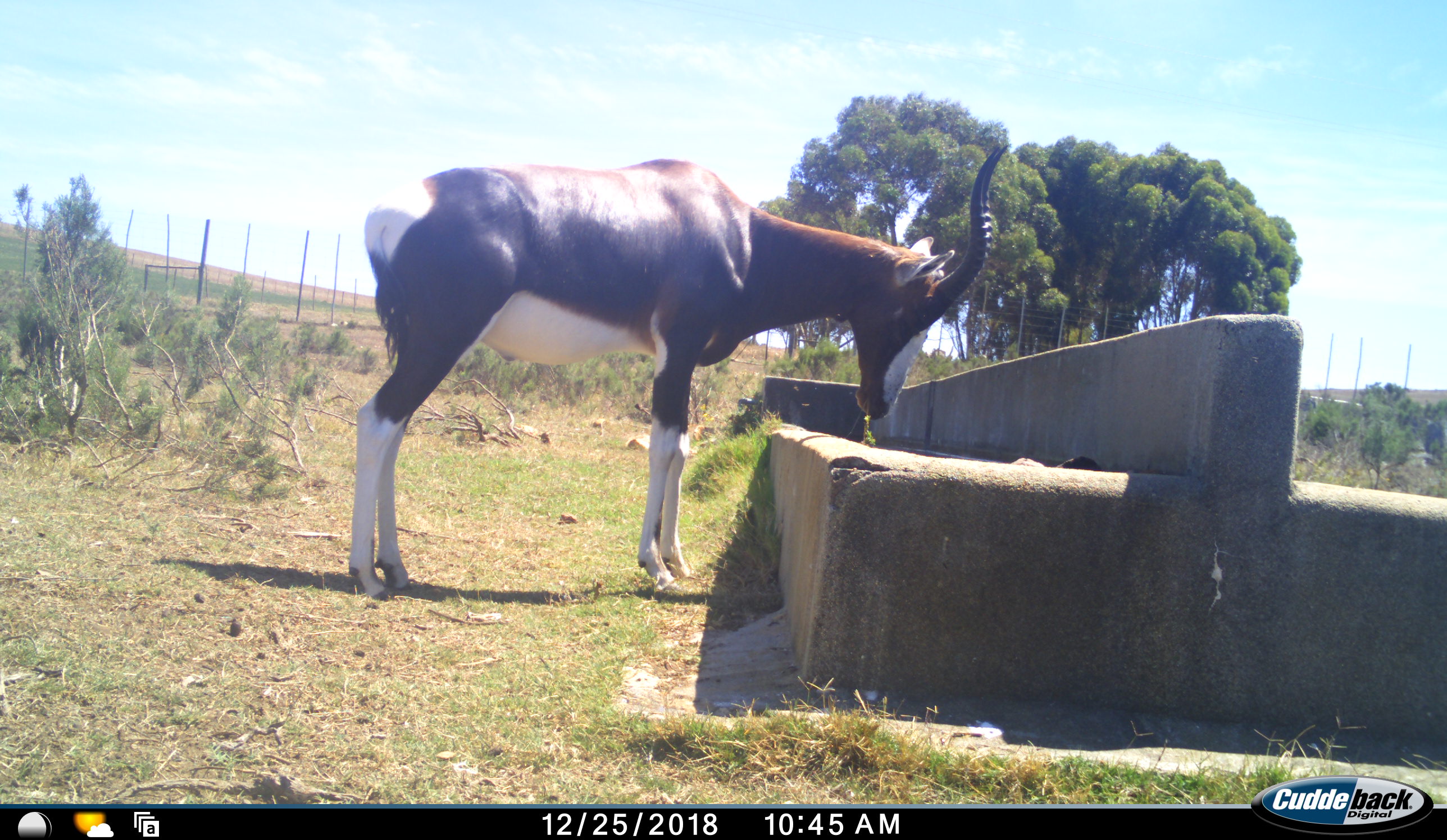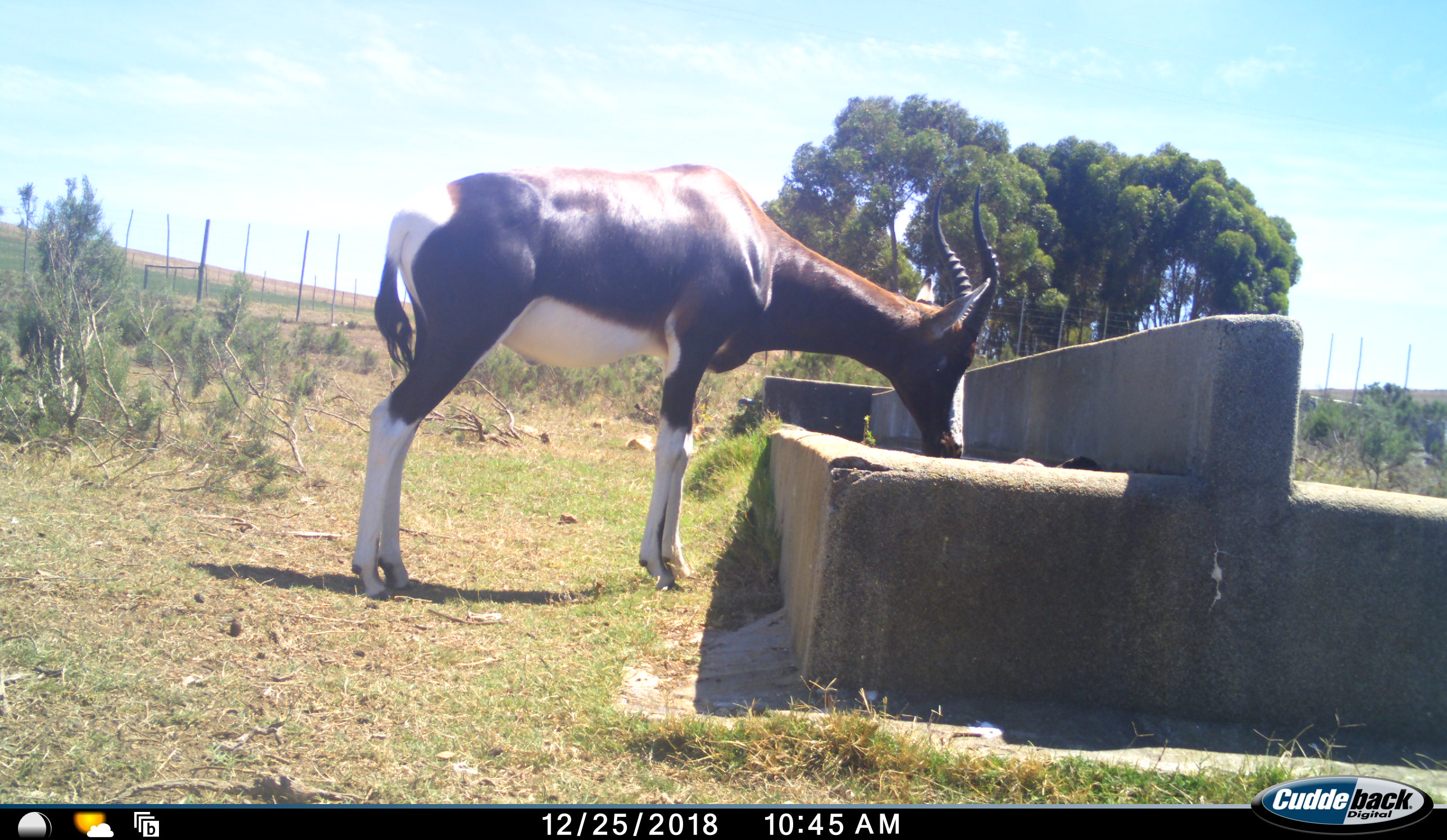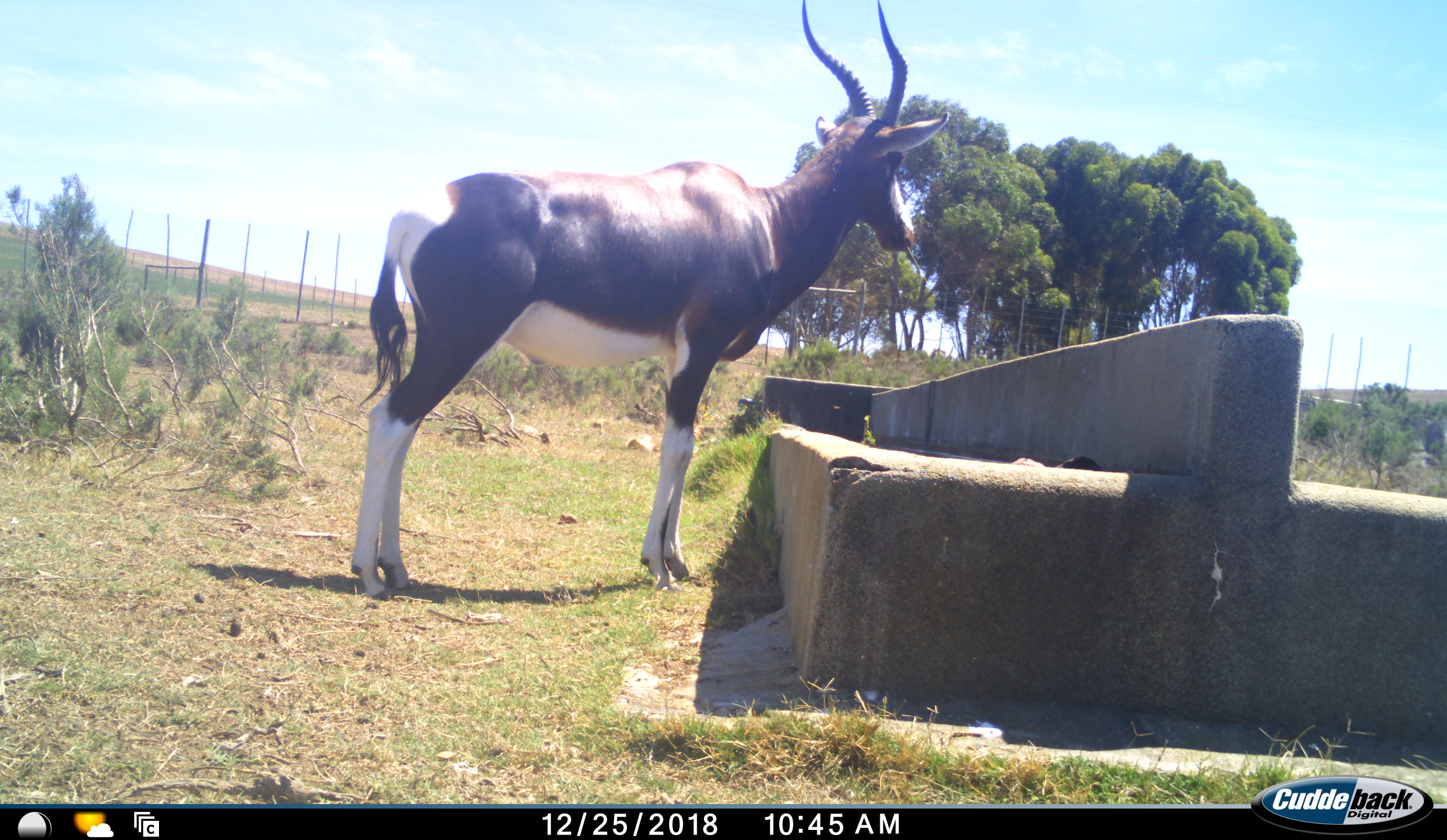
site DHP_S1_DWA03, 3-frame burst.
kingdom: Animalia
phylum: Chordata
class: Mammalia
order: Artiodactyla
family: Bovidae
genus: Damaliscus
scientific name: Damaliscus pygargus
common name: bontebok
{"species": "bontebok (Damaliscus pygargus)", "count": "1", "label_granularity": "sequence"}